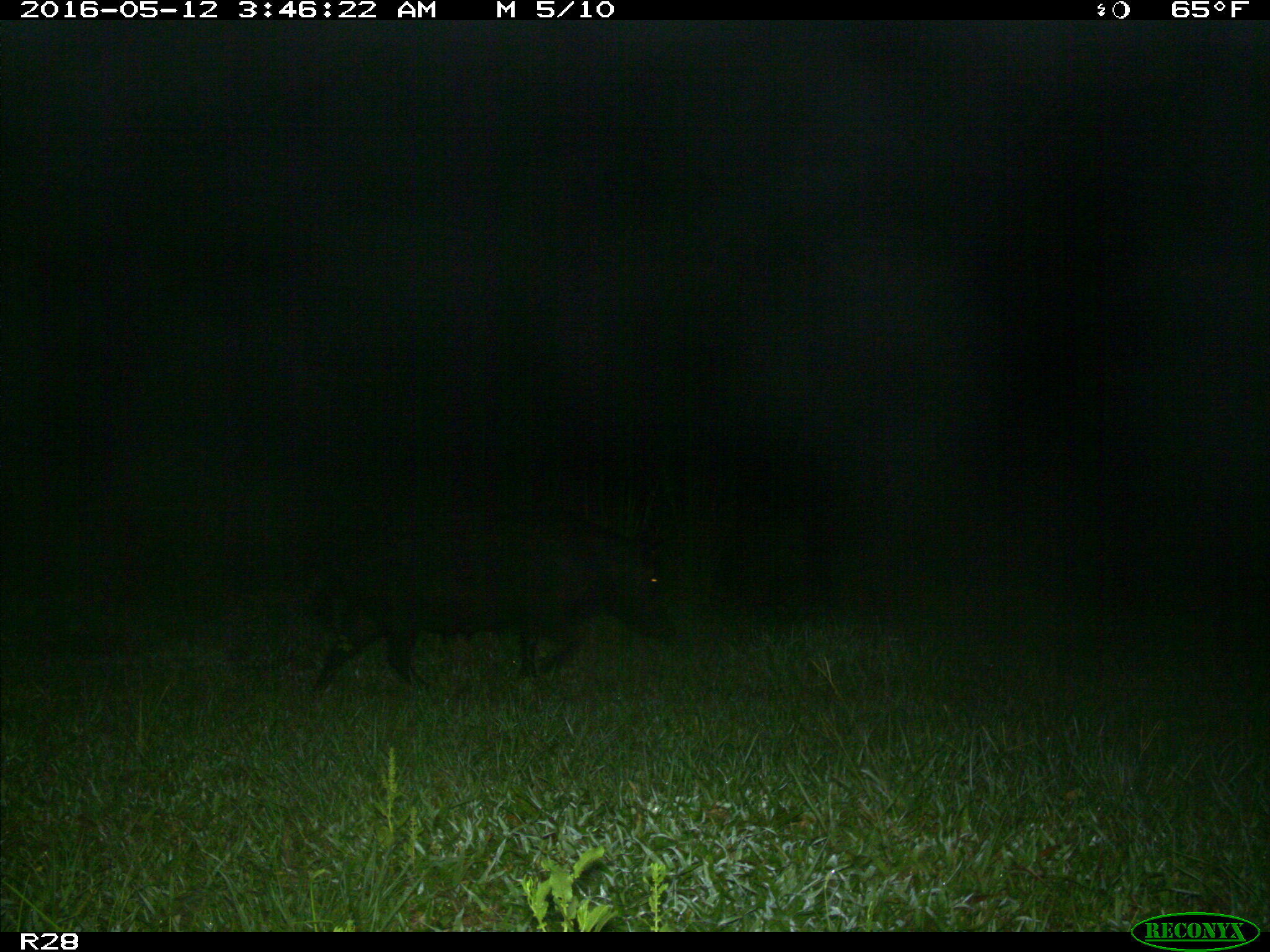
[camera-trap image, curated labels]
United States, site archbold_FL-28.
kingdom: Animalia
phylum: Chordata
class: Mammalia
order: Artiodactyla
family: Suidae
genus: Sus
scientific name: Sus scrofa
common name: wild boar